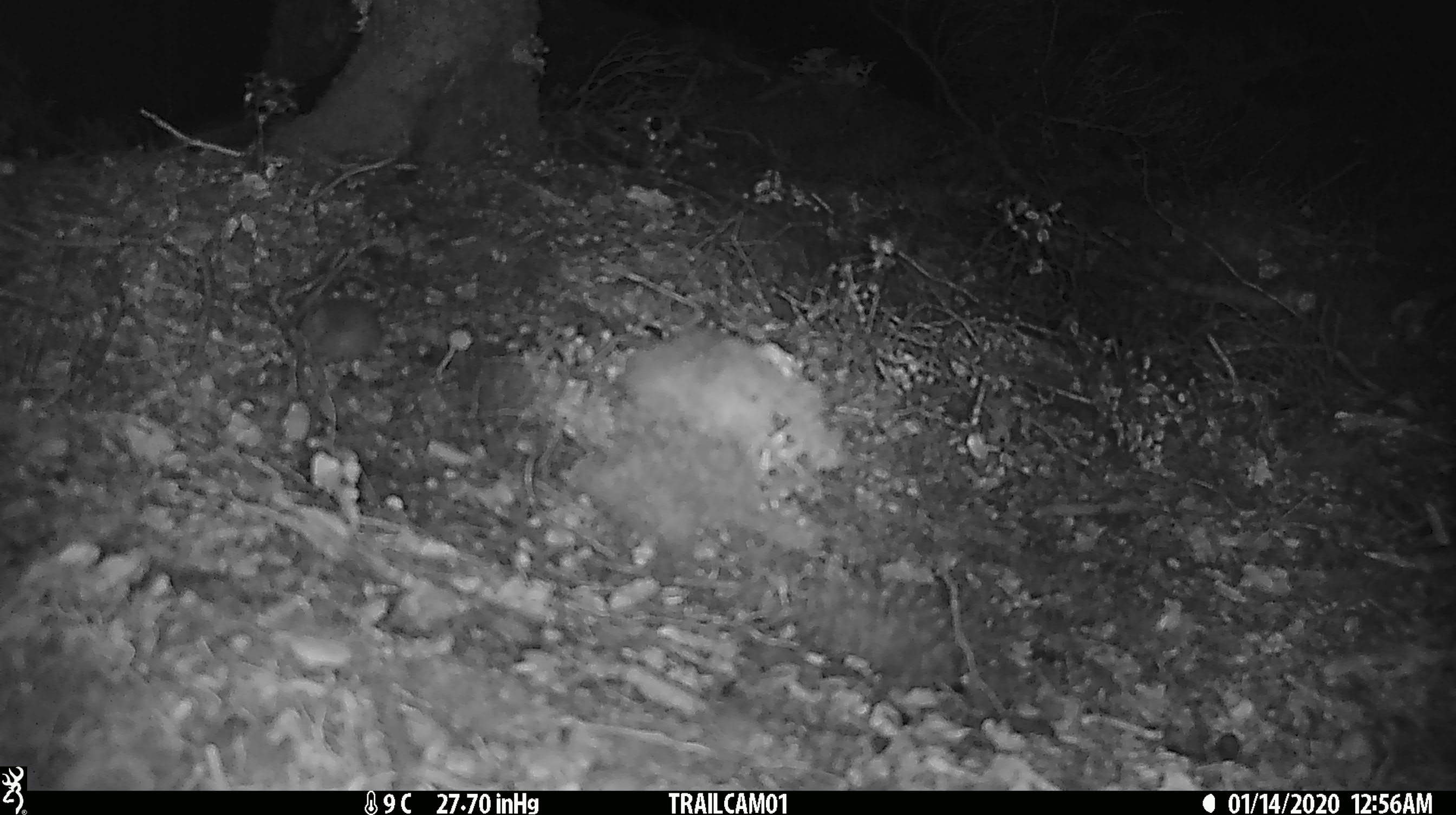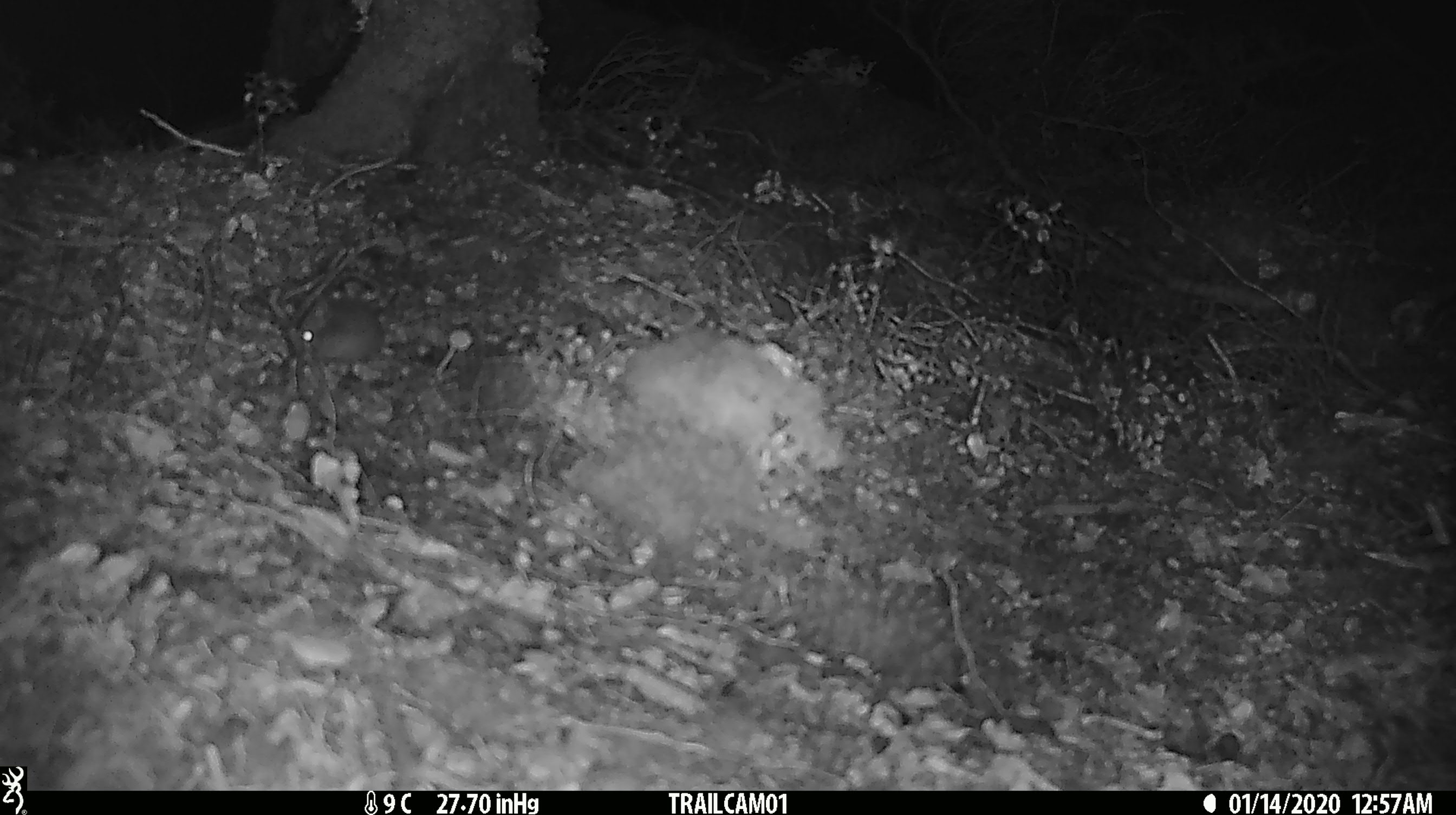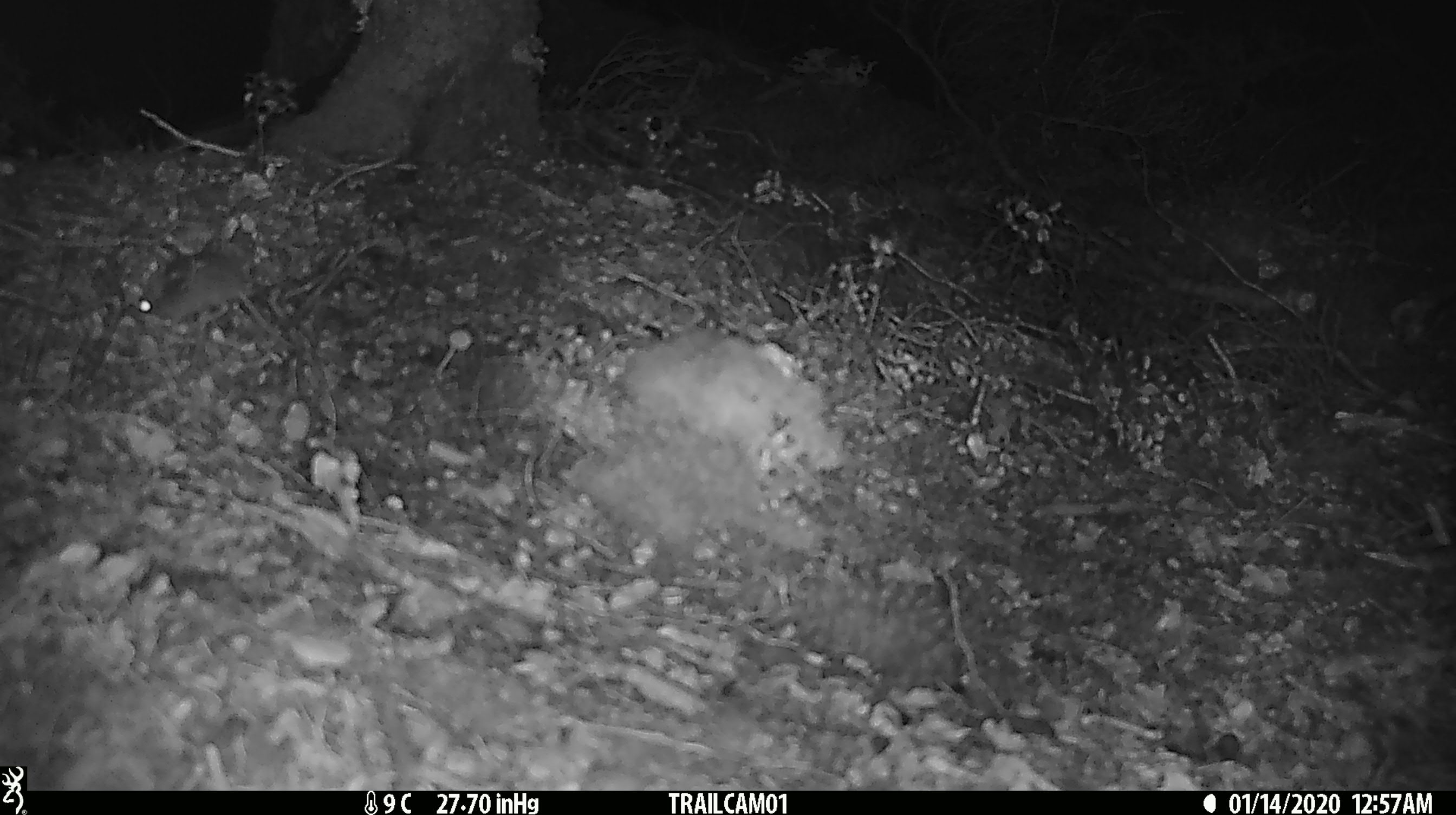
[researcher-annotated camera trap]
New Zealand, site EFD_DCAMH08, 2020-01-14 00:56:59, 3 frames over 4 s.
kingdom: Animalia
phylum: Chordata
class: Mammalia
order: Rodentia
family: Muridae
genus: Mus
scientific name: Mus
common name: mouse